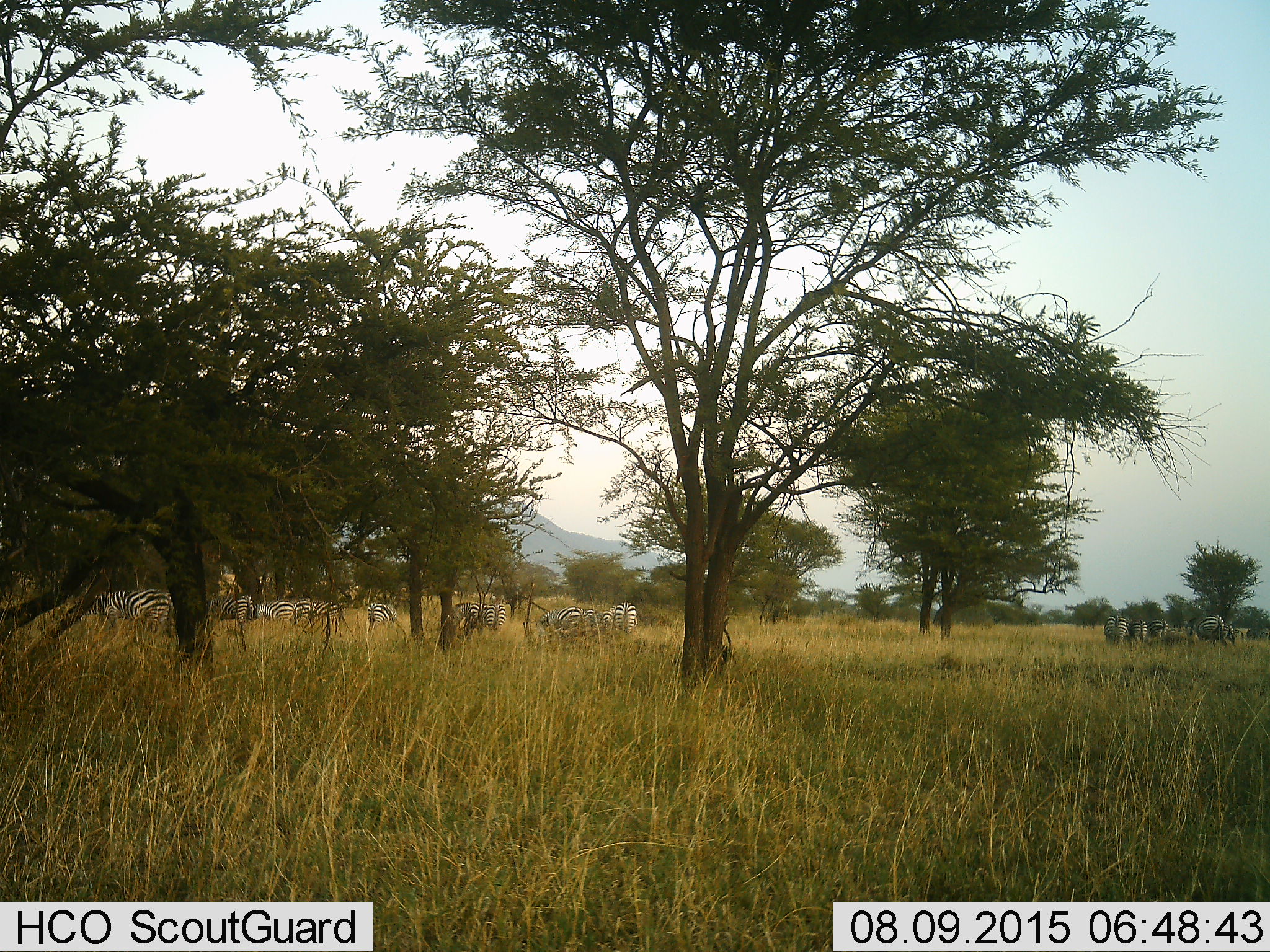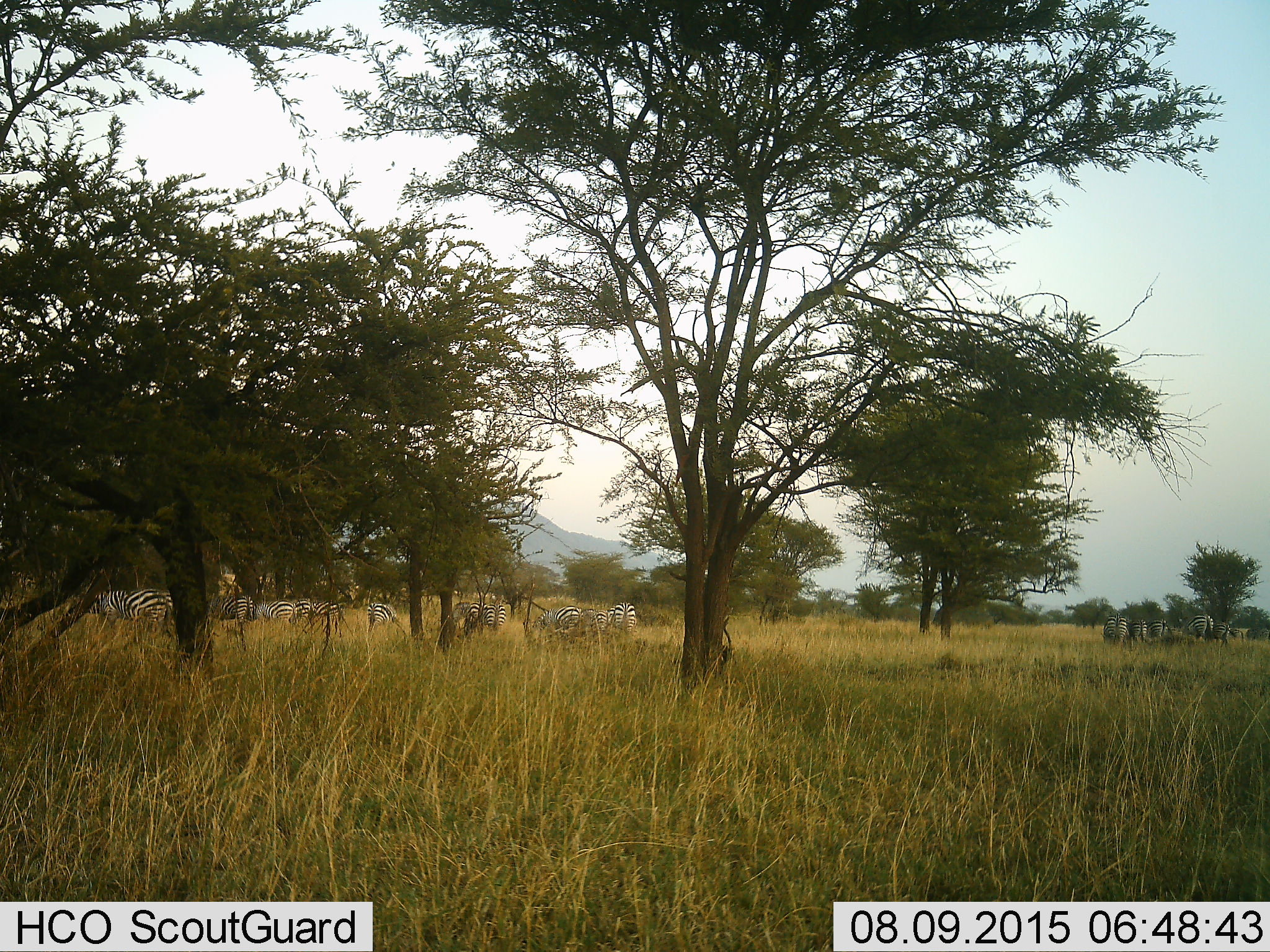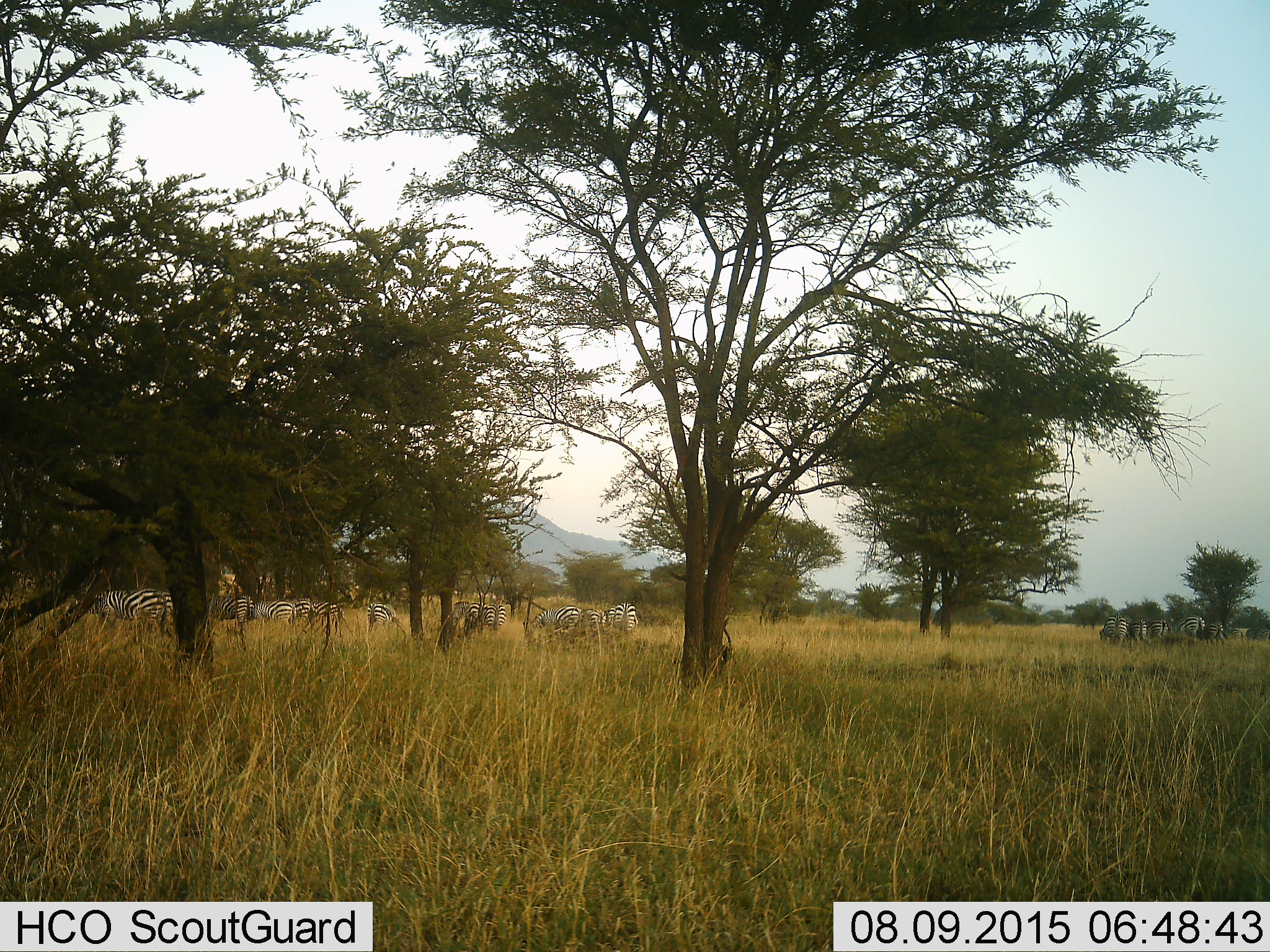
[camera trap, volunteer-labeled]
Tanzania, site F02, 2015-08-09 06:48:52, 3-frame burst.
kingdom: Animalia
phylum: Chordata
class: Mammalia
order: Perissodactyla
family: Equidae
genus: Equus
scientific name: Equus quagga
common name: plains zebra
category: zebra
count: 11-50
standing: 50%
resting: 6%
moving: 31%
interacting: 6%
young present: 6%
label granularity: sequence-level